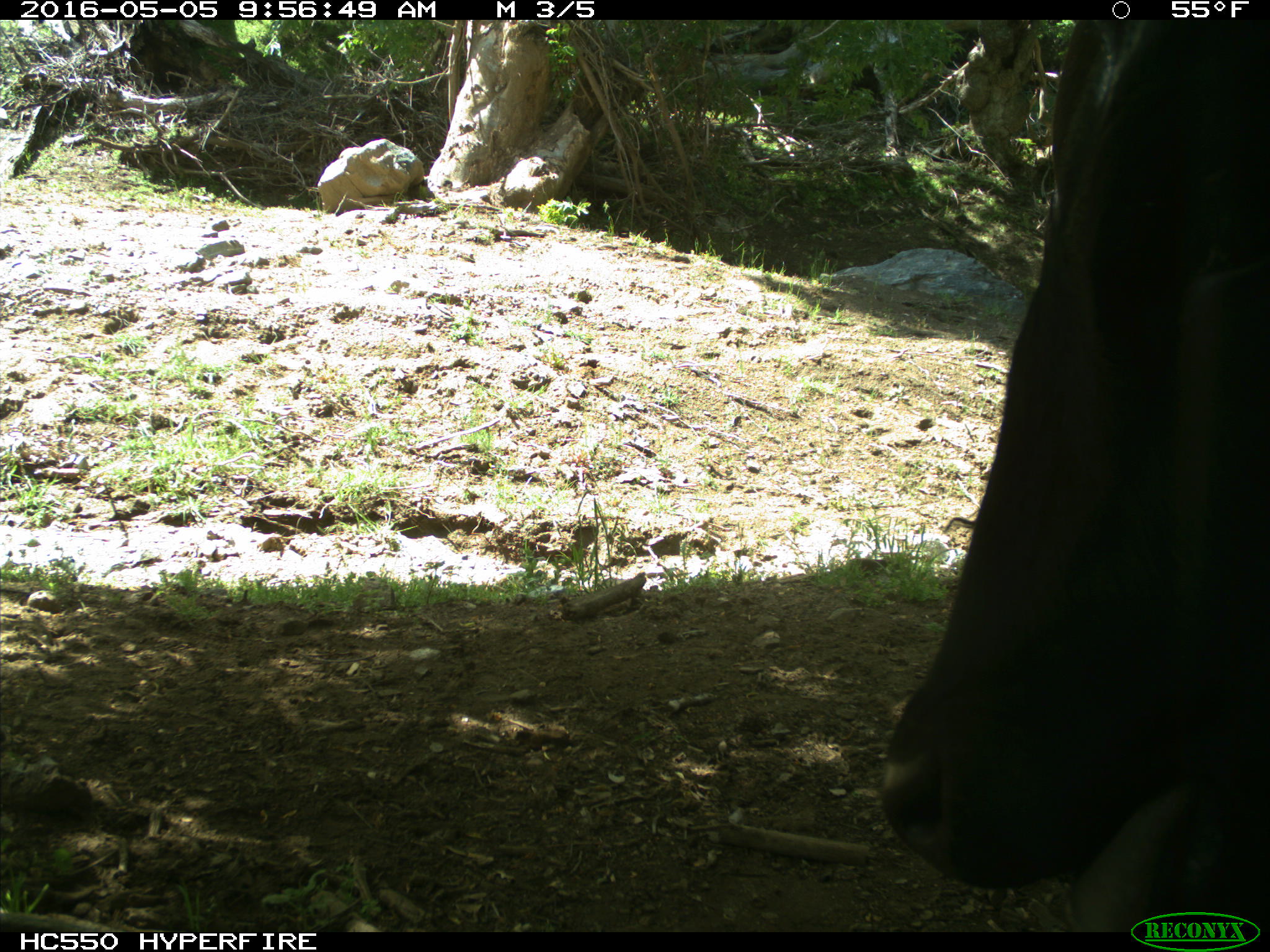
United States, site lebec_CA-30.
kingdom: Animalia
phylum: Chordata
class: Mammalia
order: Artiodactyla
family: Bovidae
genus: Bos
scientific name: Bos taurus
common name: domestic cow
Bos taurus (domestic cow).